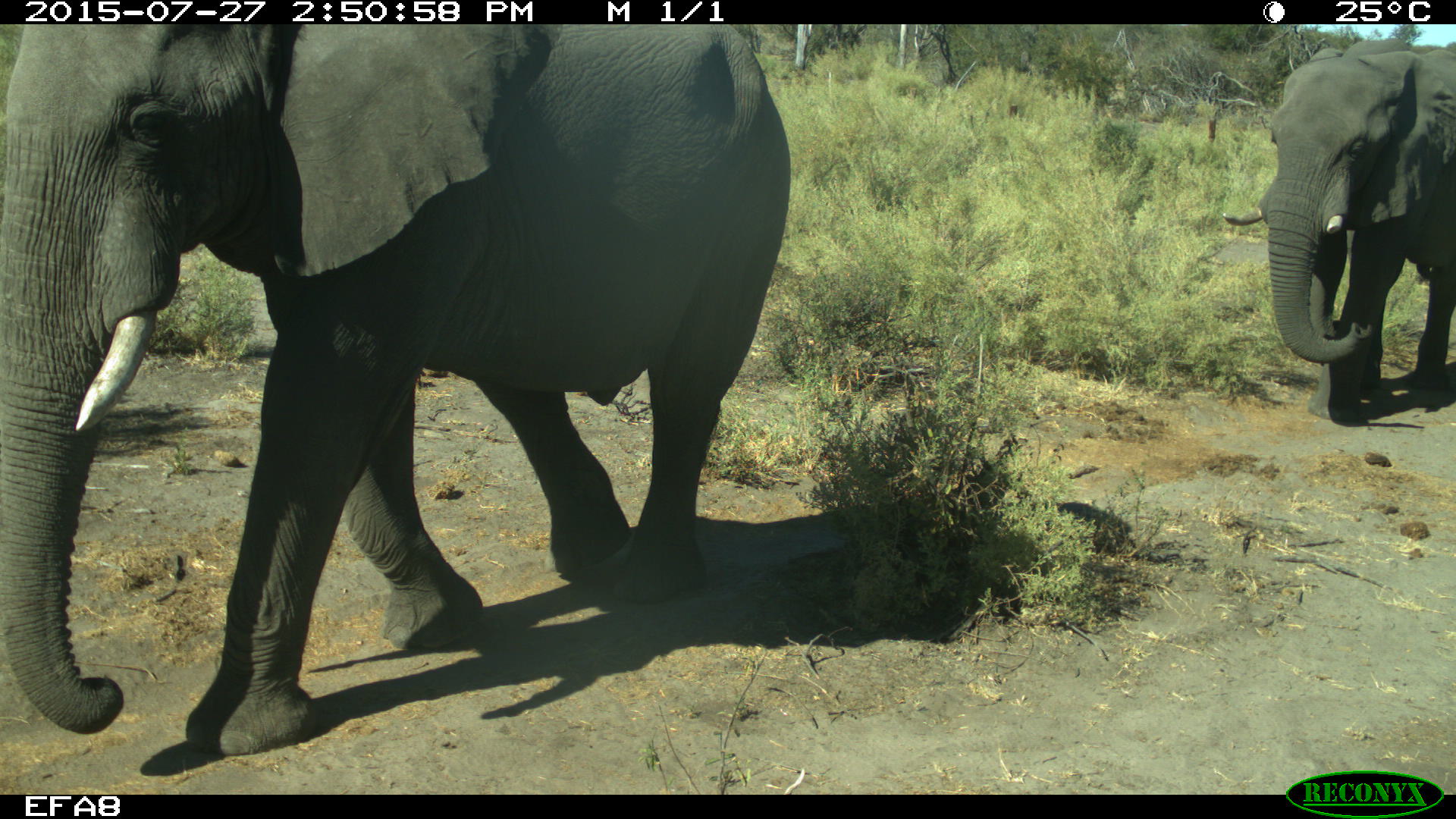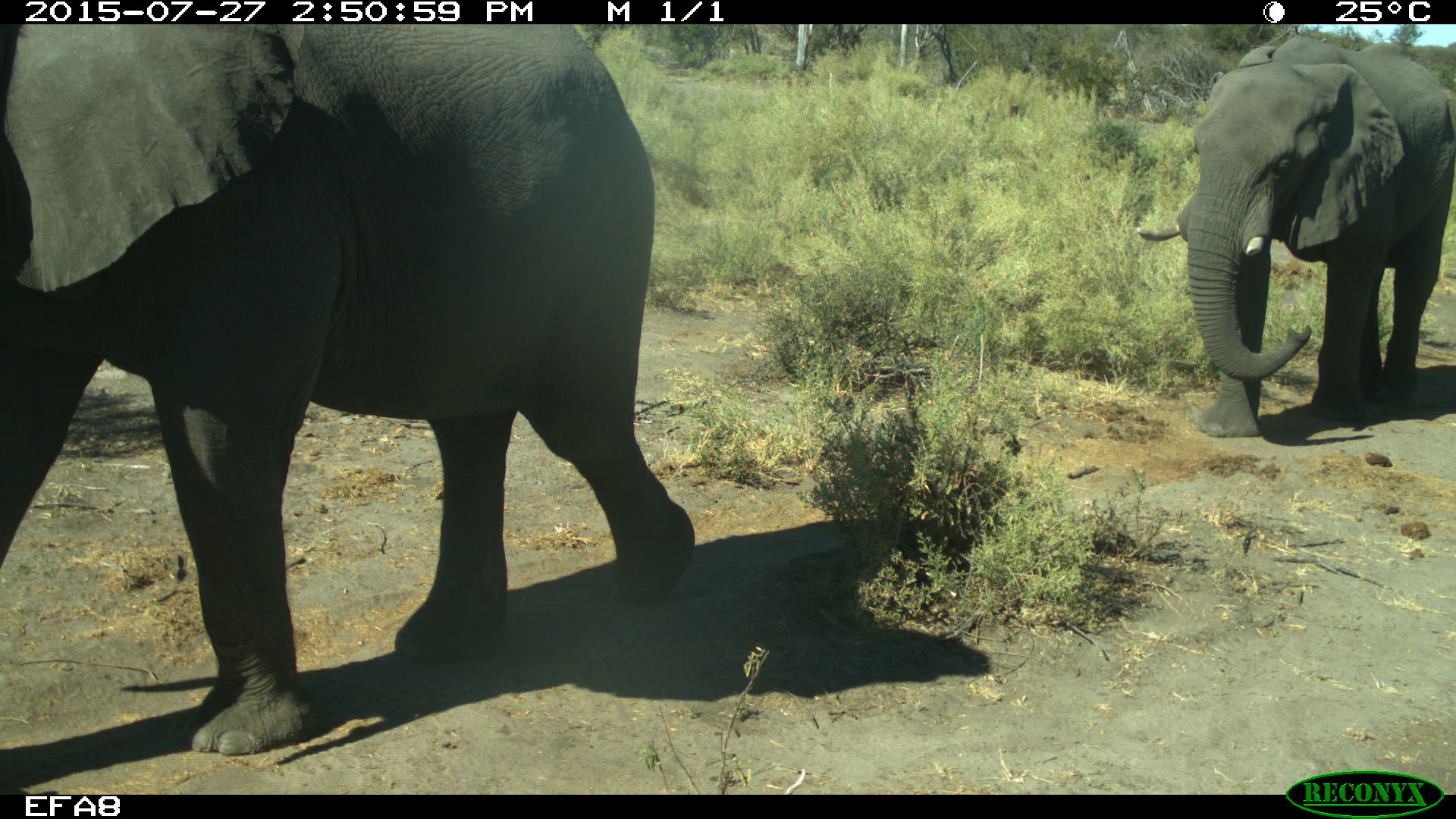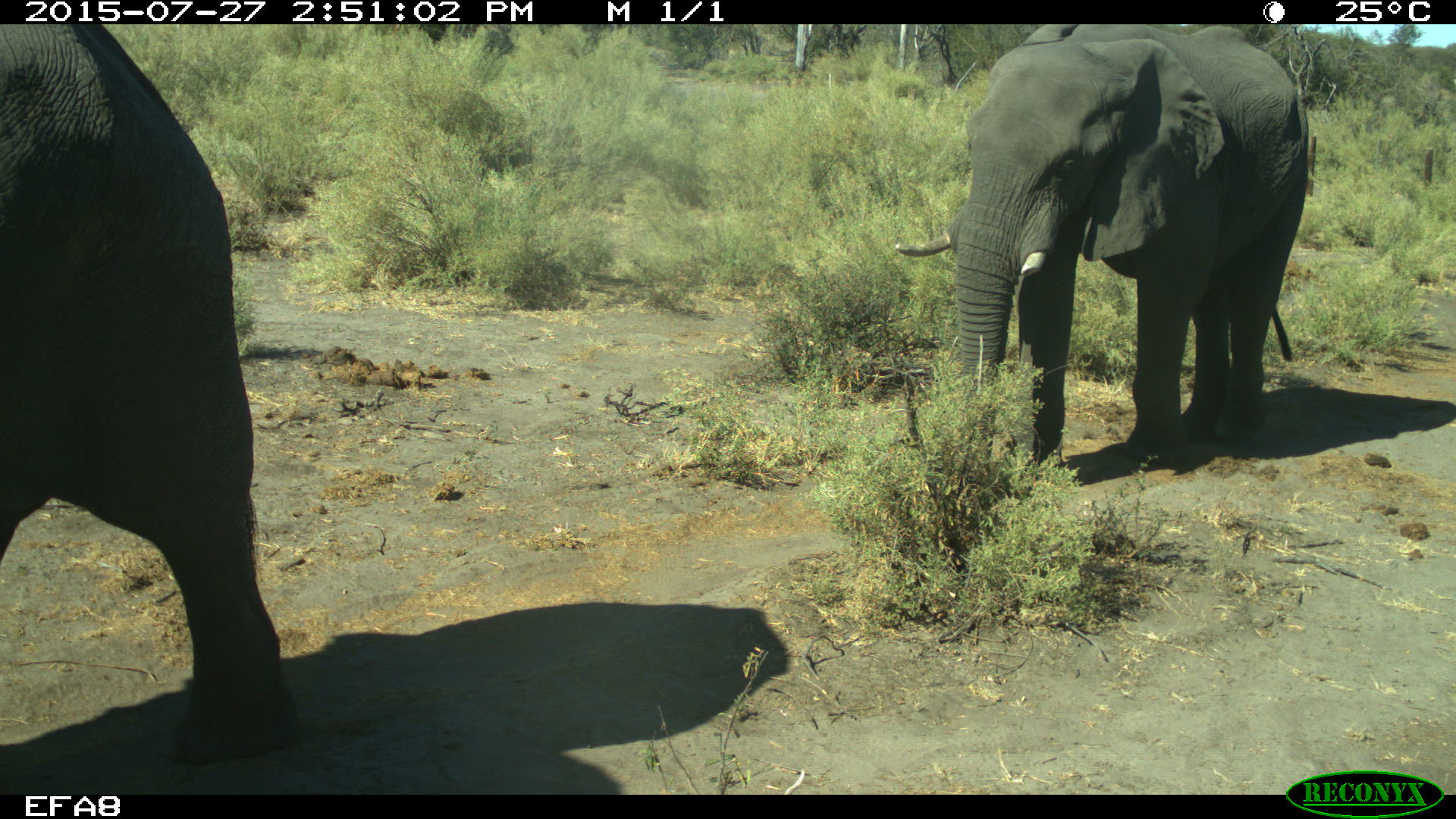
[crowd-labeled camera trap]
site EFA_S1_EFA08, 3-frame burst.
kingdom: Animalia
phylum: Chordata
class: Mammalia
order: Proboscidea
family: Elephantidae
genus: Loxodonta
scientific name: Loxodonta africana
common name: african bush elephant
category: elephant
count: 2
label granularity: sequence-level